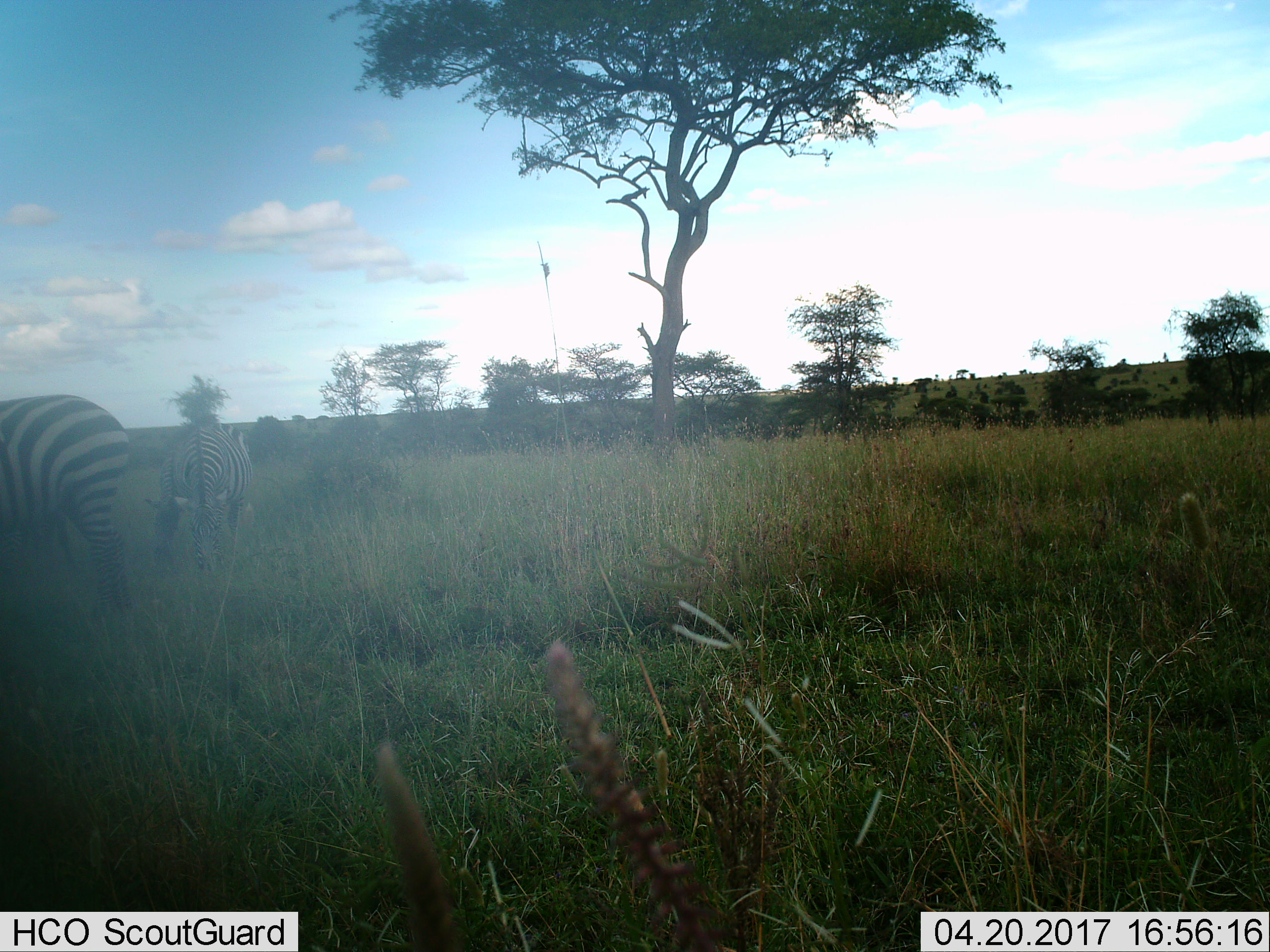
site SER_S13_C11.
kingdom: Animalia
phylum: Chordata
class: Mammalia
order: Perissodactyla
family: Equidae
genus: Equus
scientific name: Equus quagga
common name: plains zebra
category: zebraplains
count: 3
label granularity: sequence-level